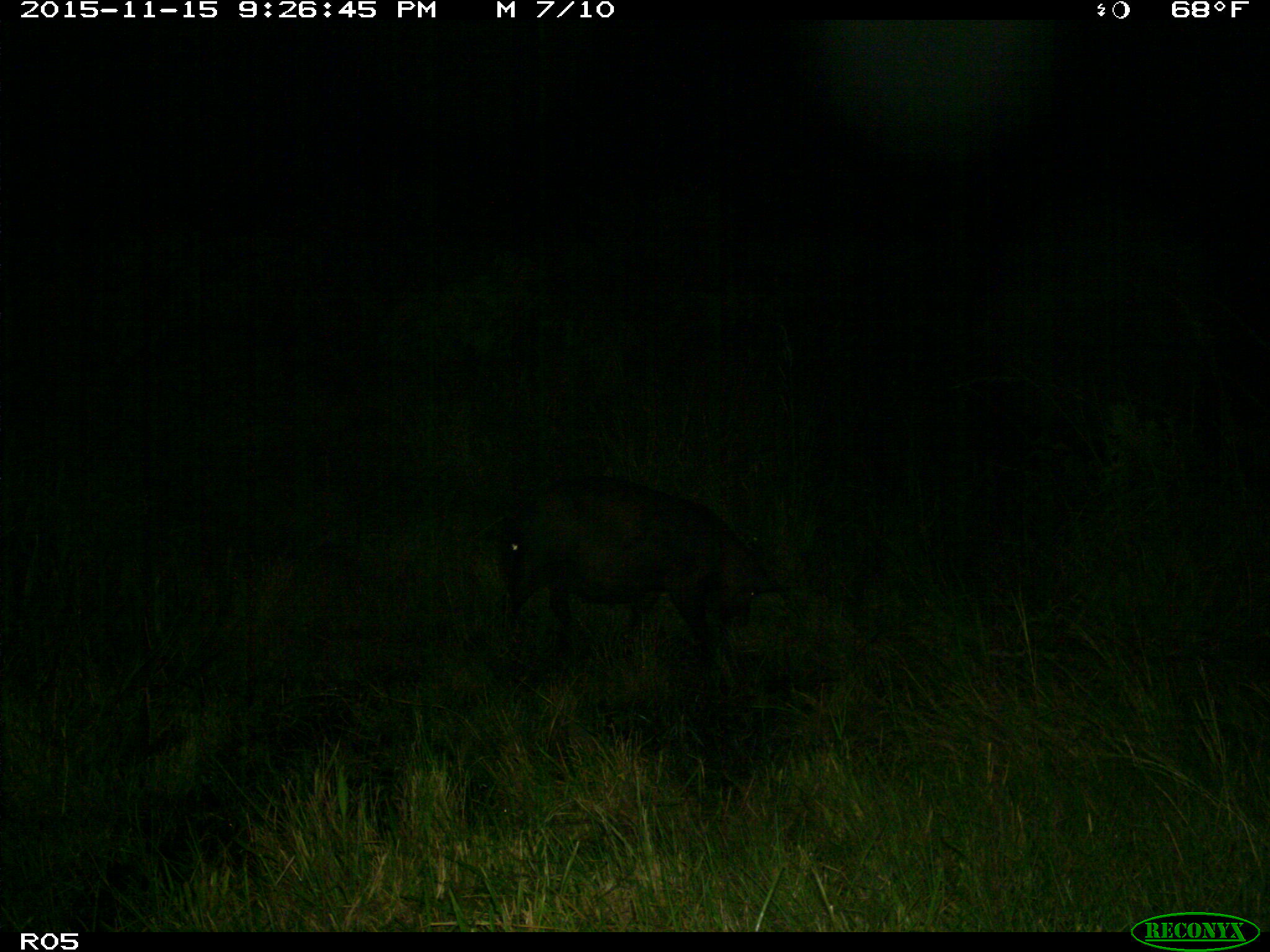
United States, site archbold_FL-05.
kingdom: Animalia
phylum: Chordata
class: Mammalia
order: Artiodactyla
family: Suidae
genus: Sus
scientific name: Sus scrofa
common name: wild boar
Sus scrofa (wild boar).